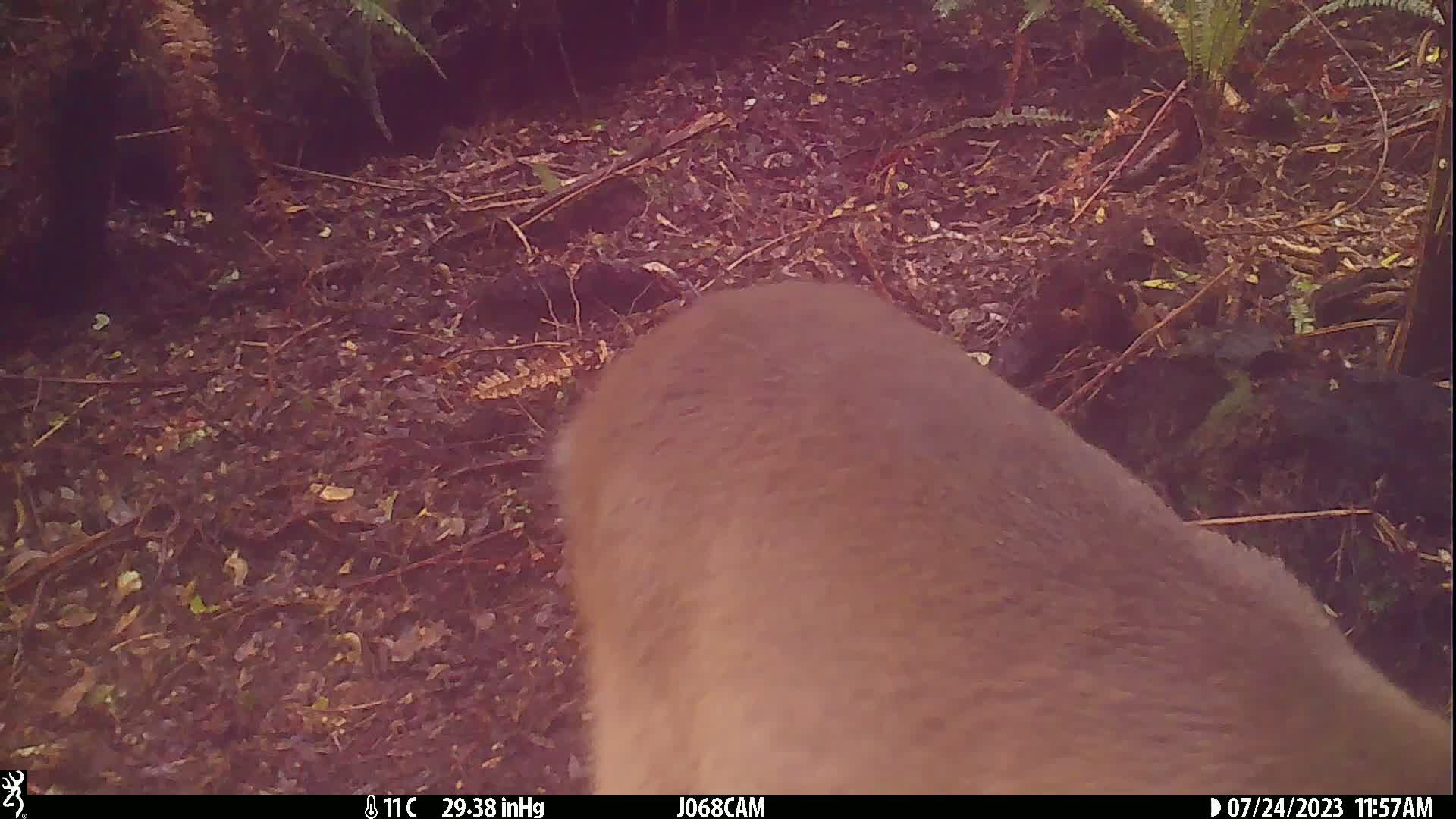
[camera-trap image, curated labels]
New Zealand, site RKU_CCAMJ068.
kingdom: Animalia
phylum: Chordata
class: Mammalia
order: Artiodactyla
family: Cervidae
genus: Odocoileus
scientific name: Odocoileus virginianus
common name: white-tailed deer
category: white tailed deer